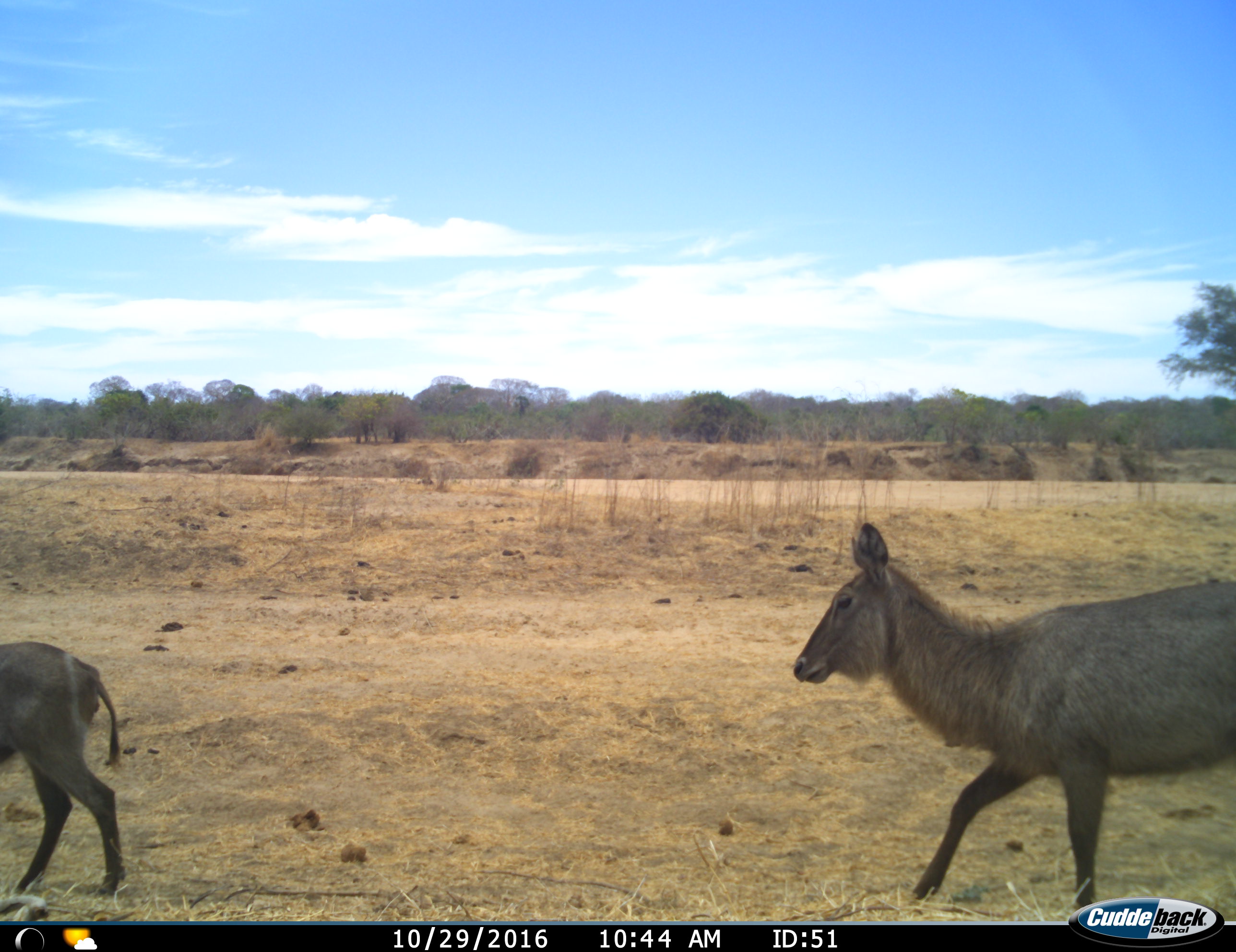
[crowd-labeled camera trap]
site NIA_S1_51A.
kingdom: Animalia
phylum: Chordata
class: Mammalia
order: Artiodactyla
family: Bovidae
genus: Kobus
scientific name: Kobus ellipsiprymnus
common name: waterbuck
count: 2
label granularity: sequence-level